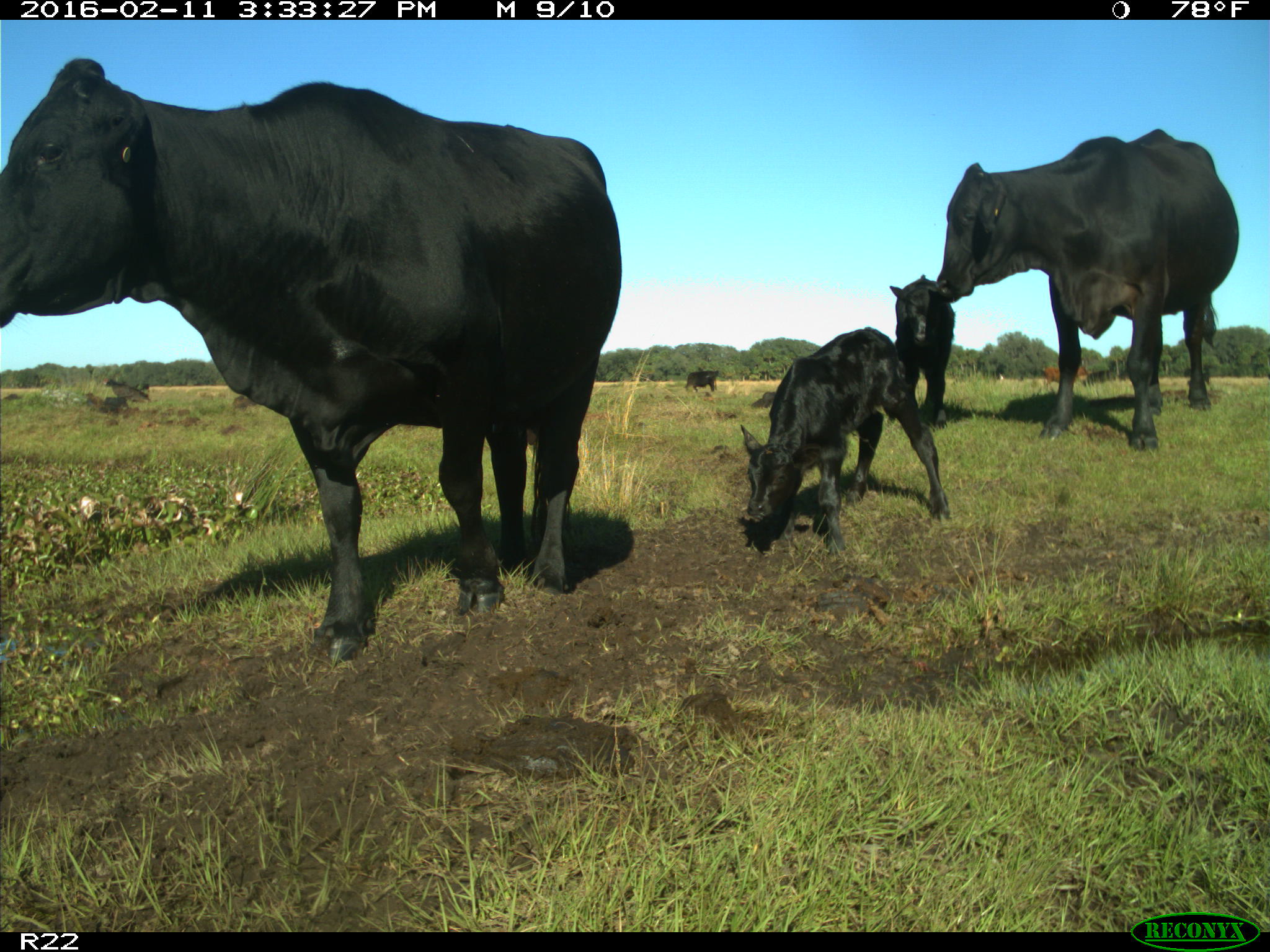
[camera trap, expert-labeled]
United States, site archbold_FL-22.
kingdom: Animalia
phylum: Chordata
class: Mammalia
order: Artiodactyla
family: Bovidae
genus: Bos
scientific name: Bos taurus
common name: domestic cow